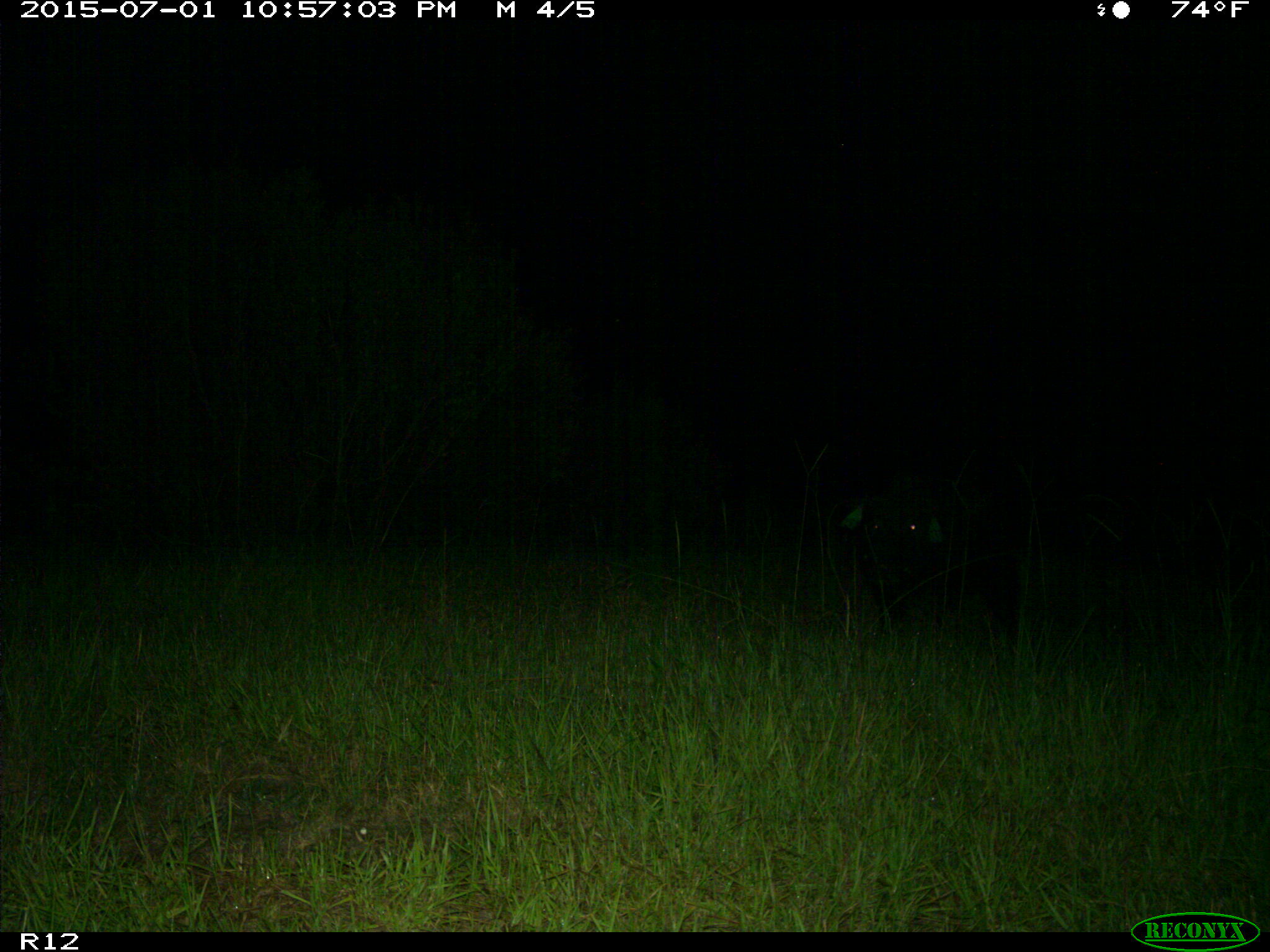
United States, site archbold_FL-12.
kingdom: Animalia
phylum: Chordata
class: Mammalia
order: Artiodactyla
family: Suidae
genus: Sus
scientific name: Sus scrofa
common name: wild boar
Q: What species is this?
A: Sus scrofa (wild boar).